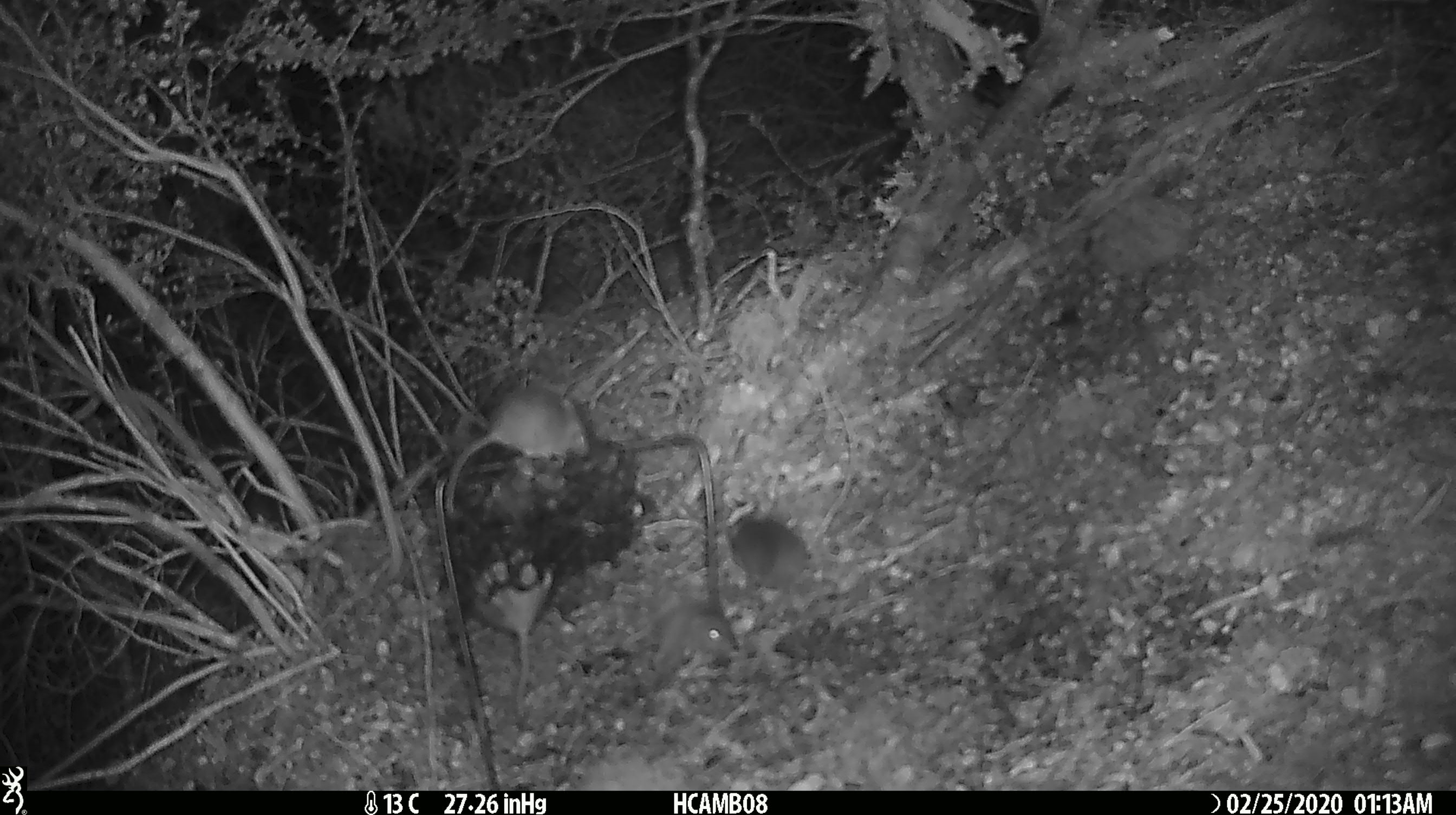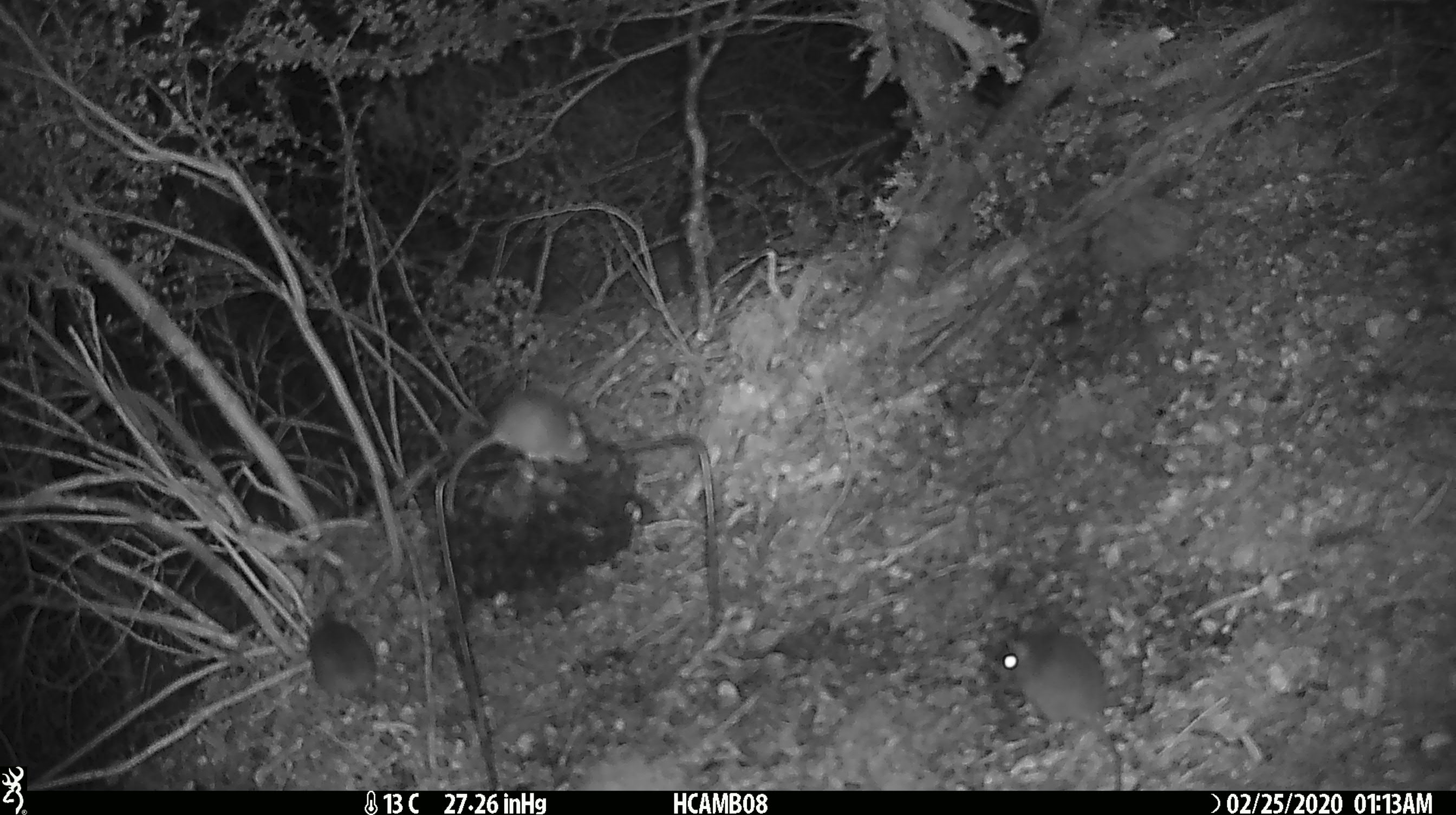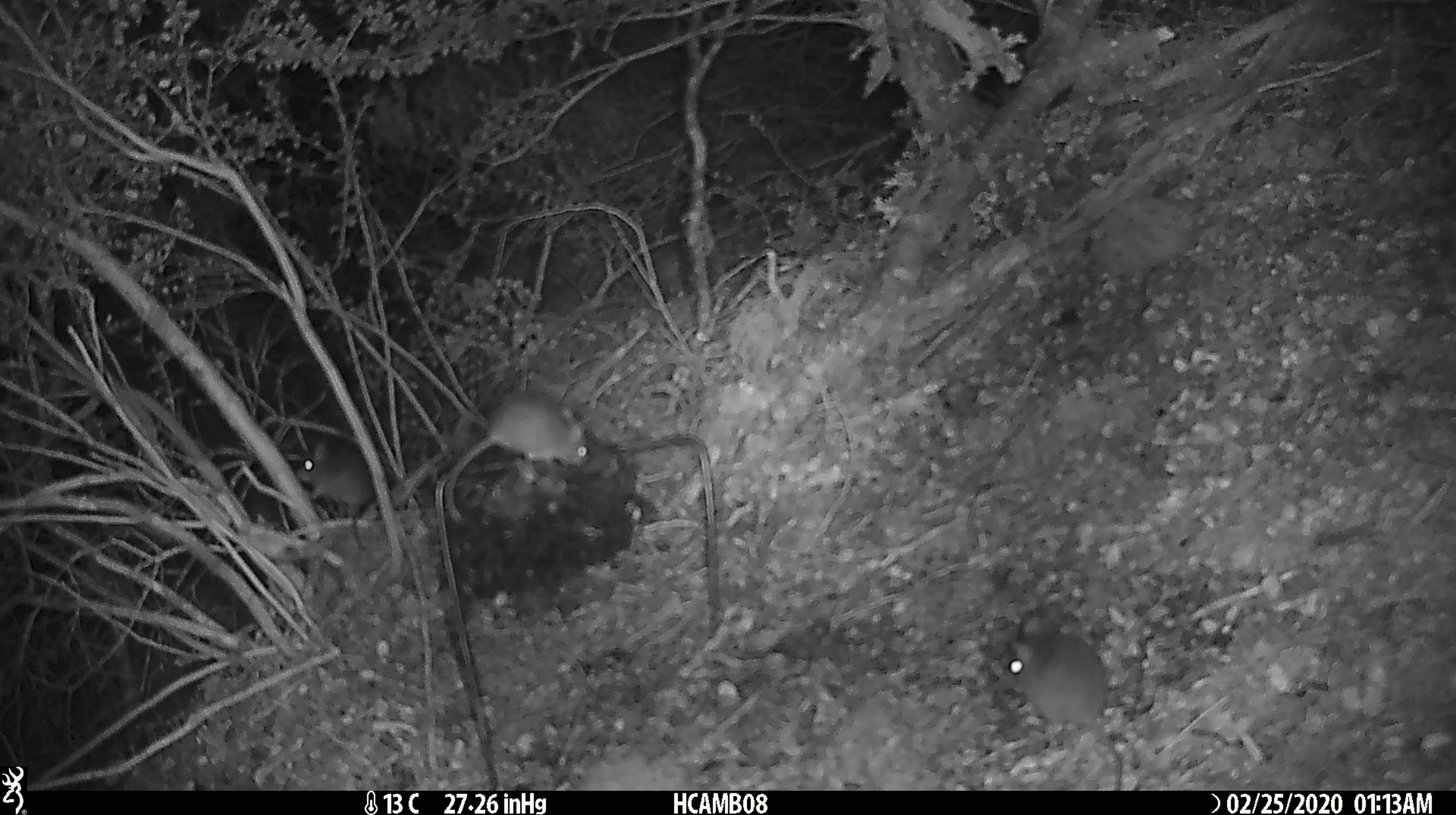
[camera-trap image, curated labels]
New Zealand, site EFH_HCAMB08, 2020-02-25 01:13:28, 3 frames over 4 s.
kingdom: Animalia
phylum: Chordata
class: Mammalia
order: Rodentia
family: Muridae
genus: Mus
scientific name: Mus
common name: mouse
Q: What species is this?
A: Mouse (Mus).